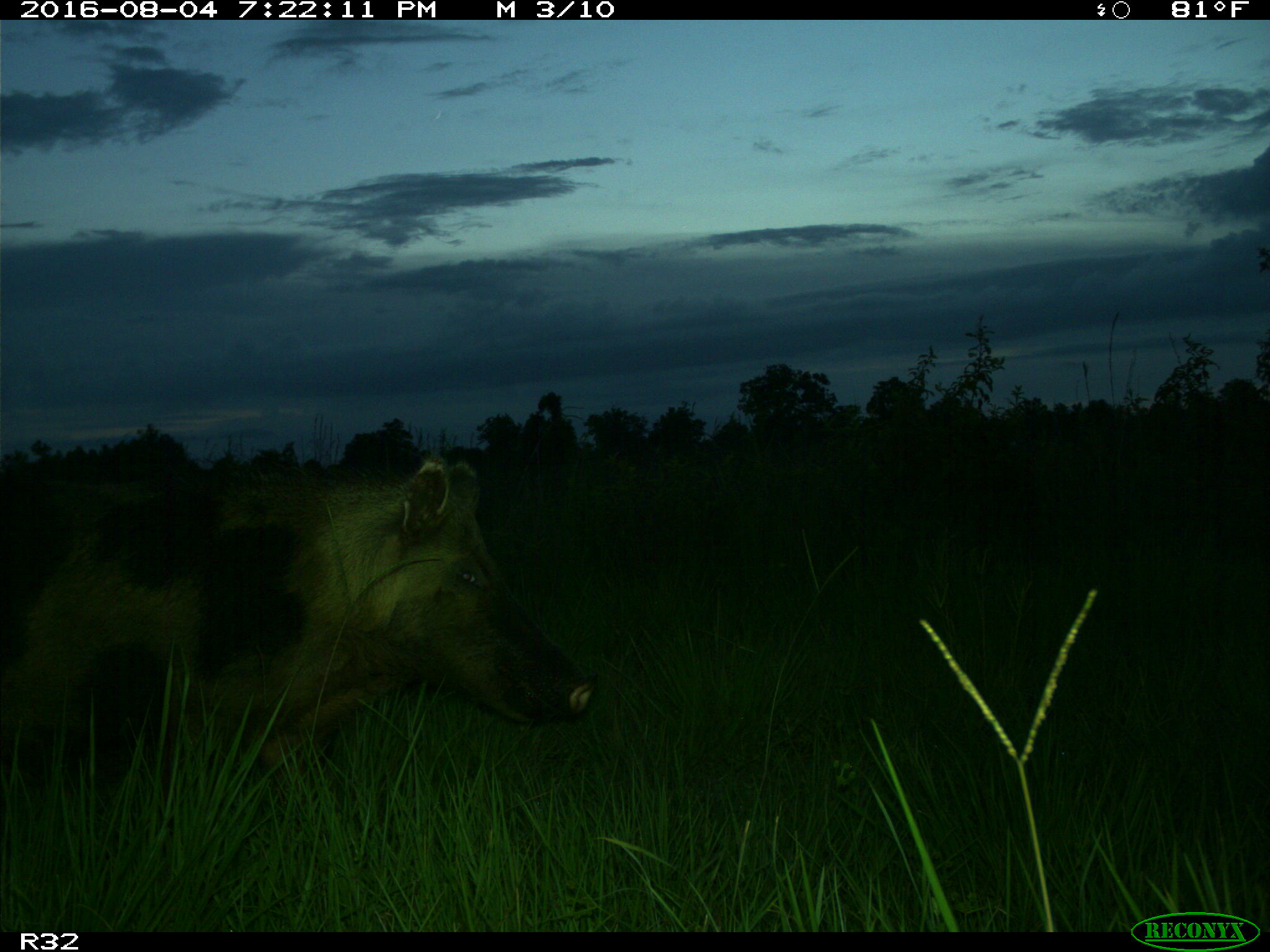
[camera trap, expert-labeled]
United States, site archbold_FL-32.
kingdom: Animalia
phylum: Chordata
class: Mammalia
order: Artiodactyla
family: Suidae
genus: Sus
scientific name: Sus scrofa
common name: wild boar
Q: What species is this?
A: Sus scrofa (wild boar).